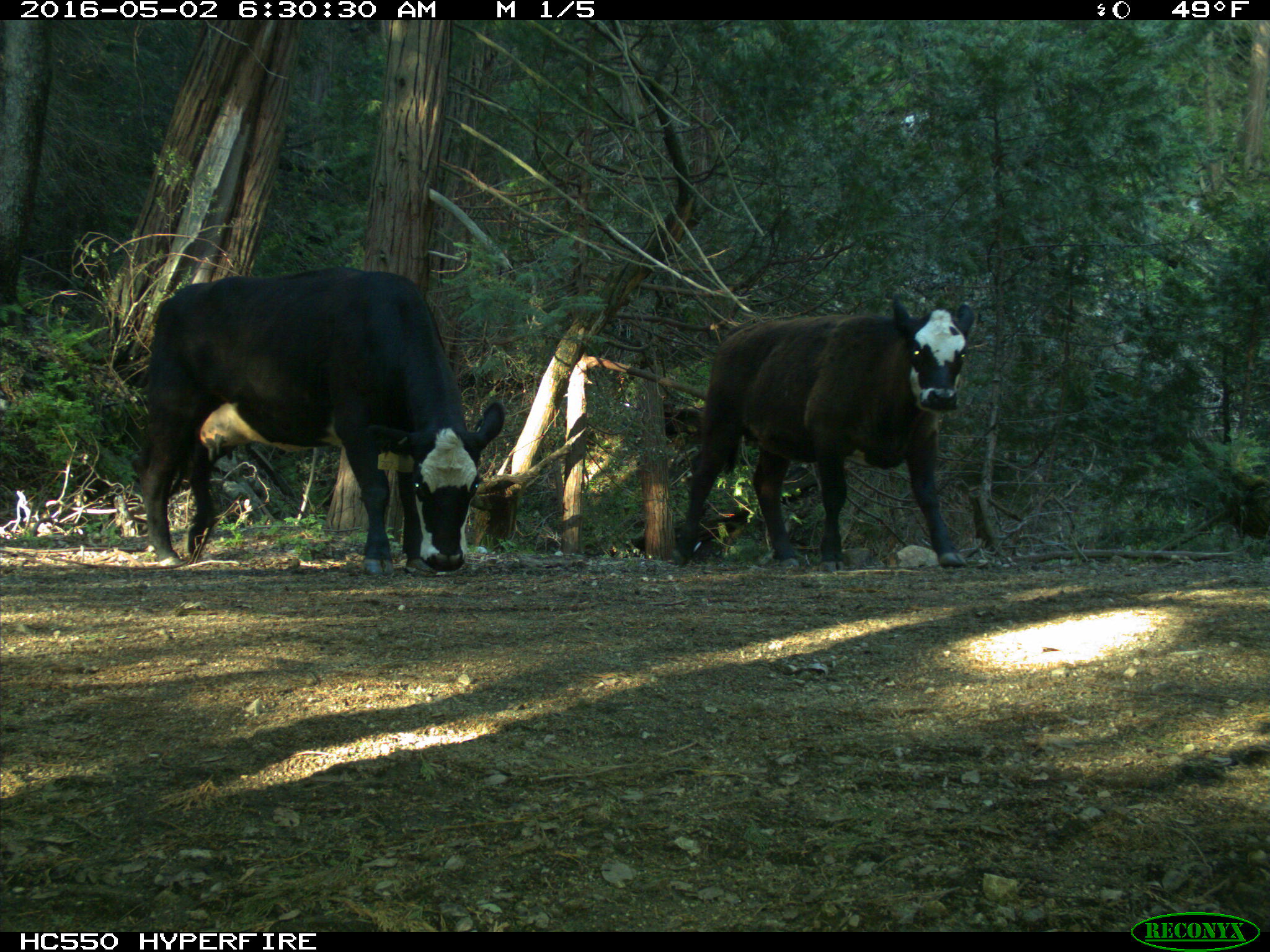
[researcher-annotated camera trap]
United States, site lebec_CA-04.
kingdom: Animalia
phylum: Chordata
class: Mammalia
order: Artiodactyla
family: Bovidae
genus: Bos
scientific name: Bos taurus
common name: domestic cow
Bos taurus (domestic cow).